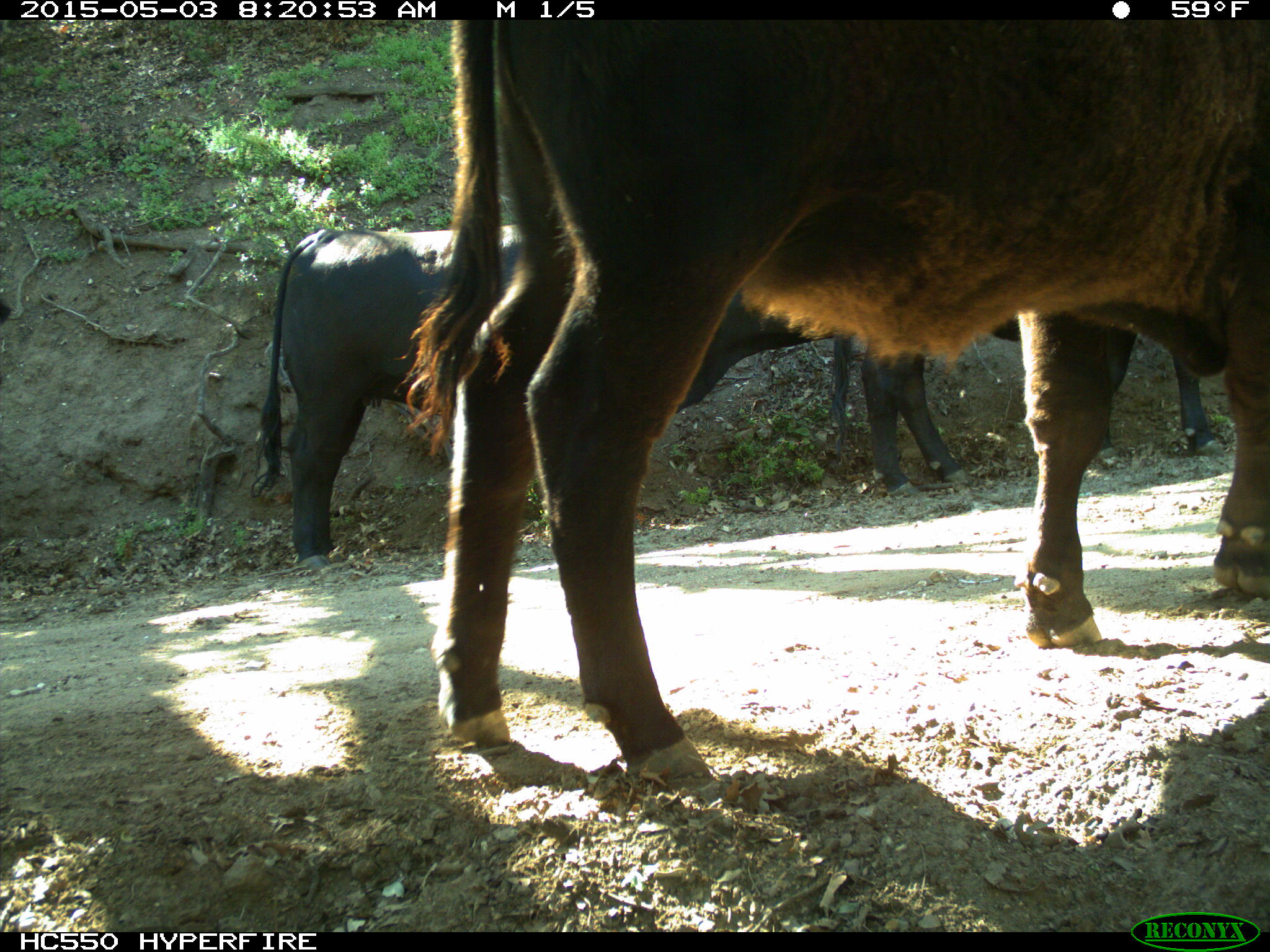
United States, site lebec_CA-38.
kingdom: Animalia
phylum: Chordata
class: Mammalia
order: Artiodactyla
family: Bovidae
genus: Bos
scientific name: Bos taurus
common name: domestic cow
Bos taurus (domestic cow).